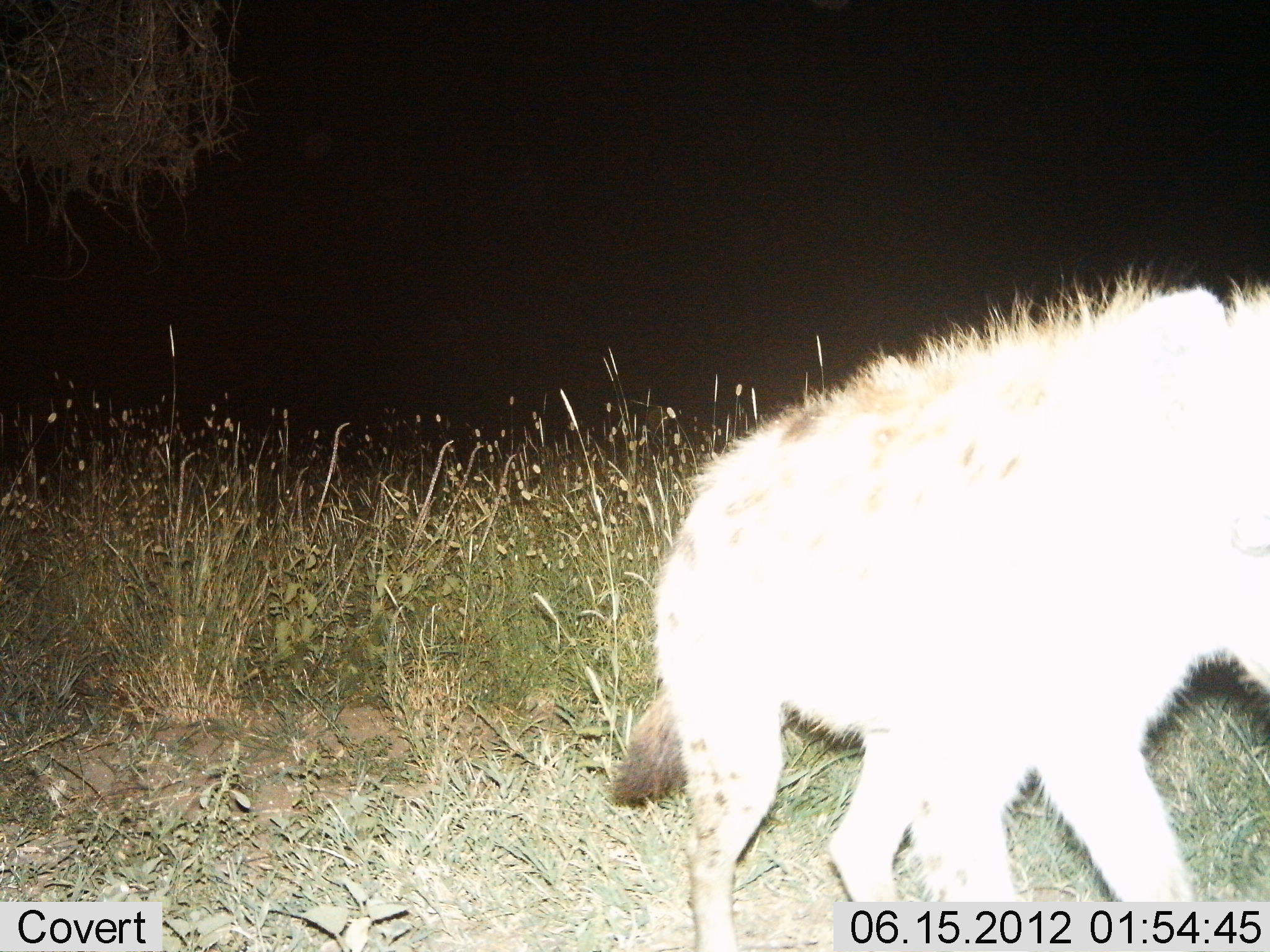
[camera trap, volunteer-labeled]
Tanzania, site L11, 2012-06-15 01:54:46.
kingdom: Animalia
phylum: Chordata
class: Mammalia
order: Carnivora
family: Hyaenidae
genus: Crocuta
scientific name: Crocuta crocuta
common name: spotted hyena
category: hyenaspotted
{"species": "hyenaspotted (spotted hyena) (Crocuta crocuta)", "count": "1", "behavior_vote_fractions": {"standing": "10%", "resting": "0%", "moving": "90%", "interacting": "0%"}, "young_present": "0%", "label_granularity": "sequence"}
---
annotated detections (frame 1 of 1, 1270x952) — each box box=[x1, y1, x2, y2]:
animal: box=[608, 261, 1270, 952]